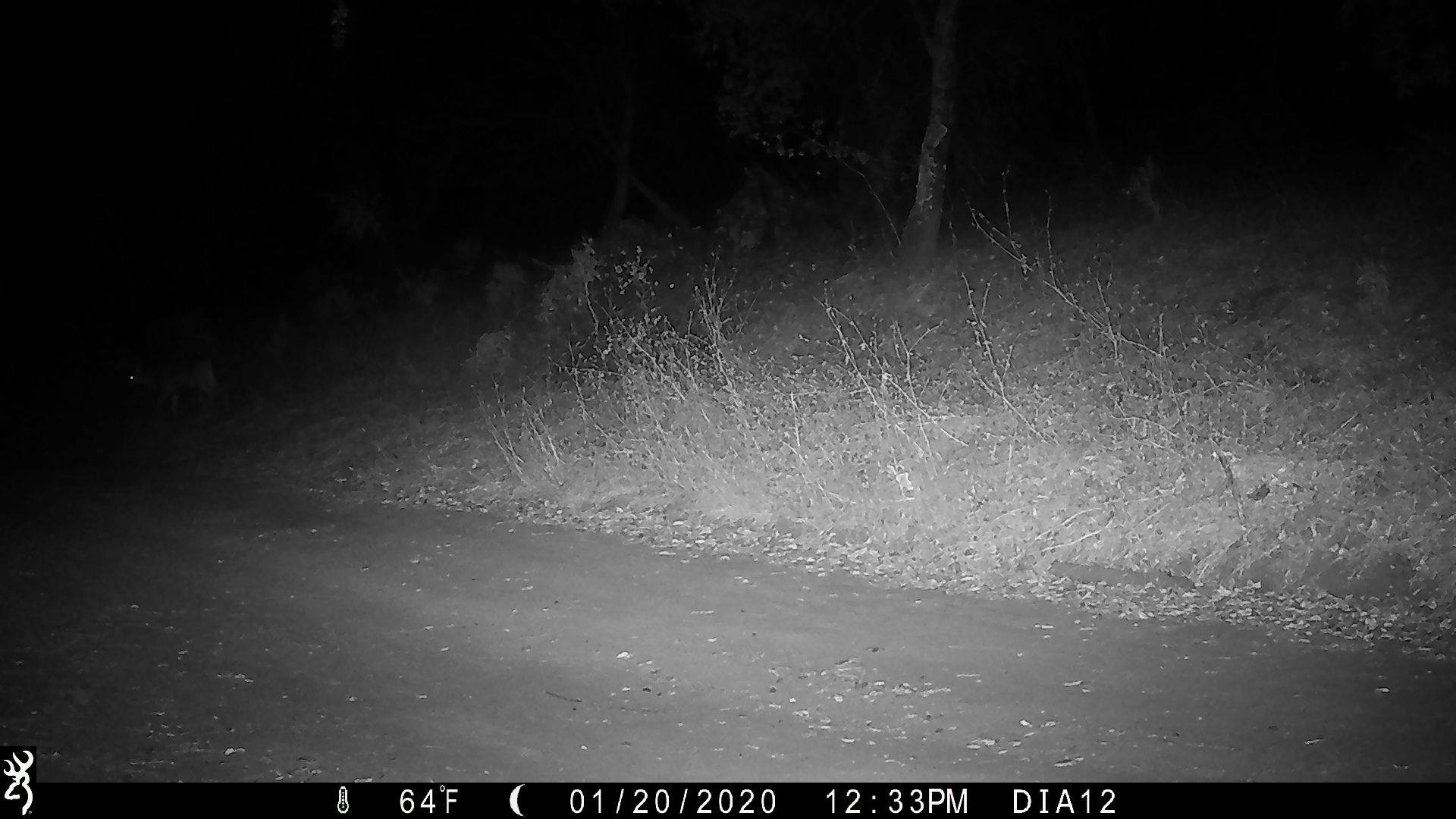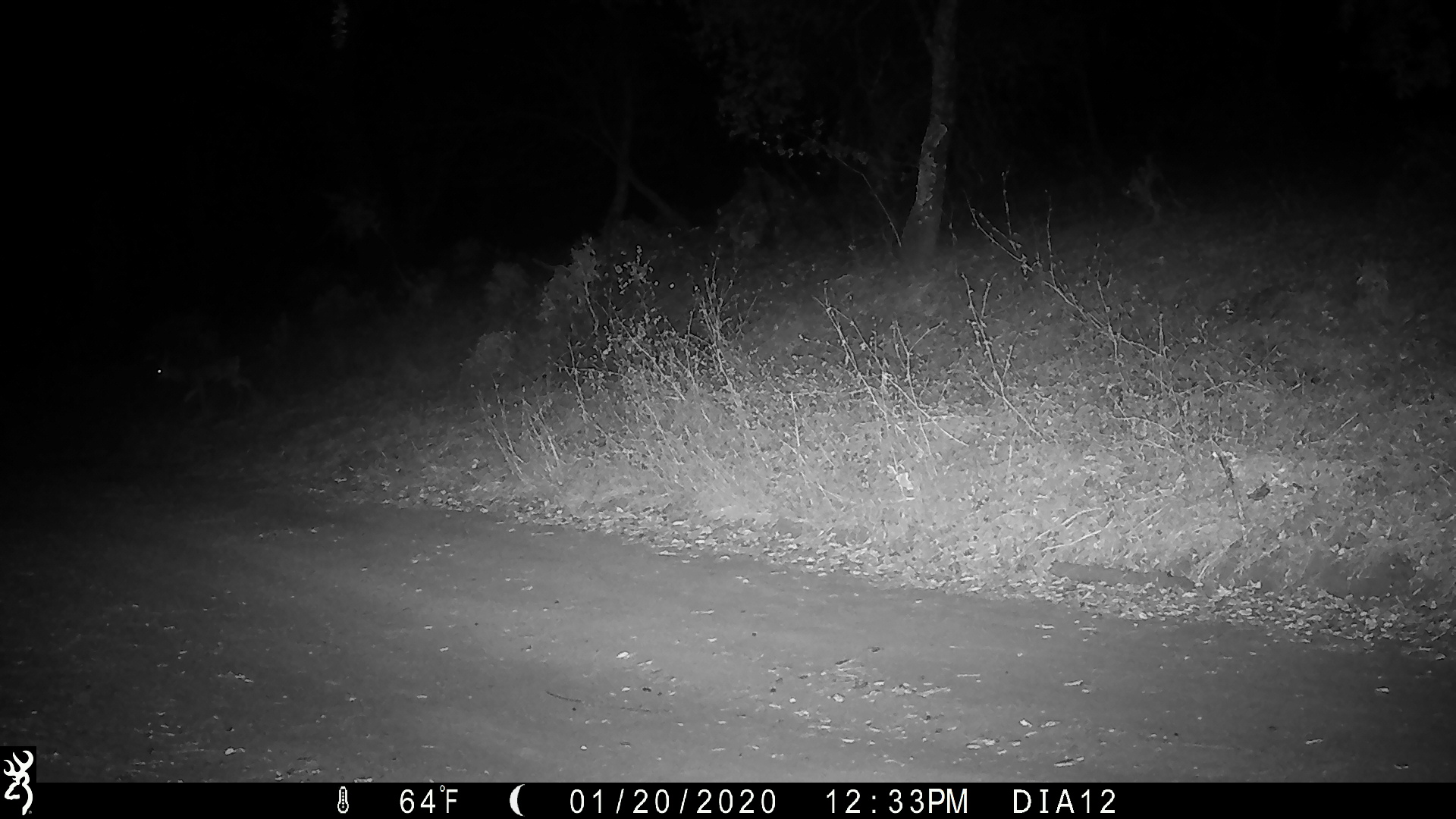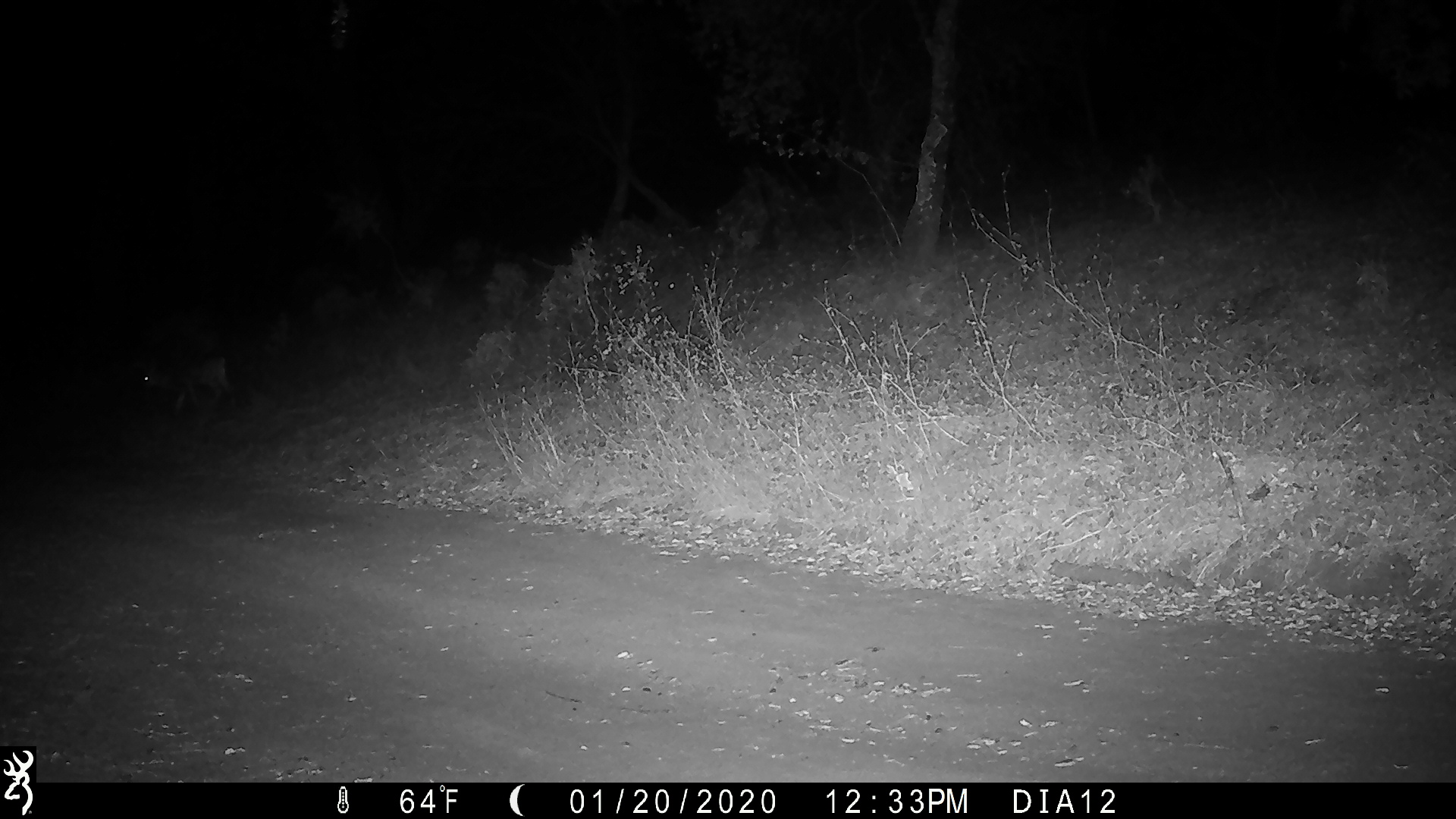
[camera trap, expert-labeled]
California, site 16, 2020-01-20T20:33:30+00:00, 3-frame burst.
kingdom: Animalia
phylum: Chordata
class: Mammalia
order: Artiodactyla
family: Cervidae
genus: Odocoileus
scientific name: Odocoileus hemionus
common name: mule deer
Mule deer (Odocoileus hemionus).